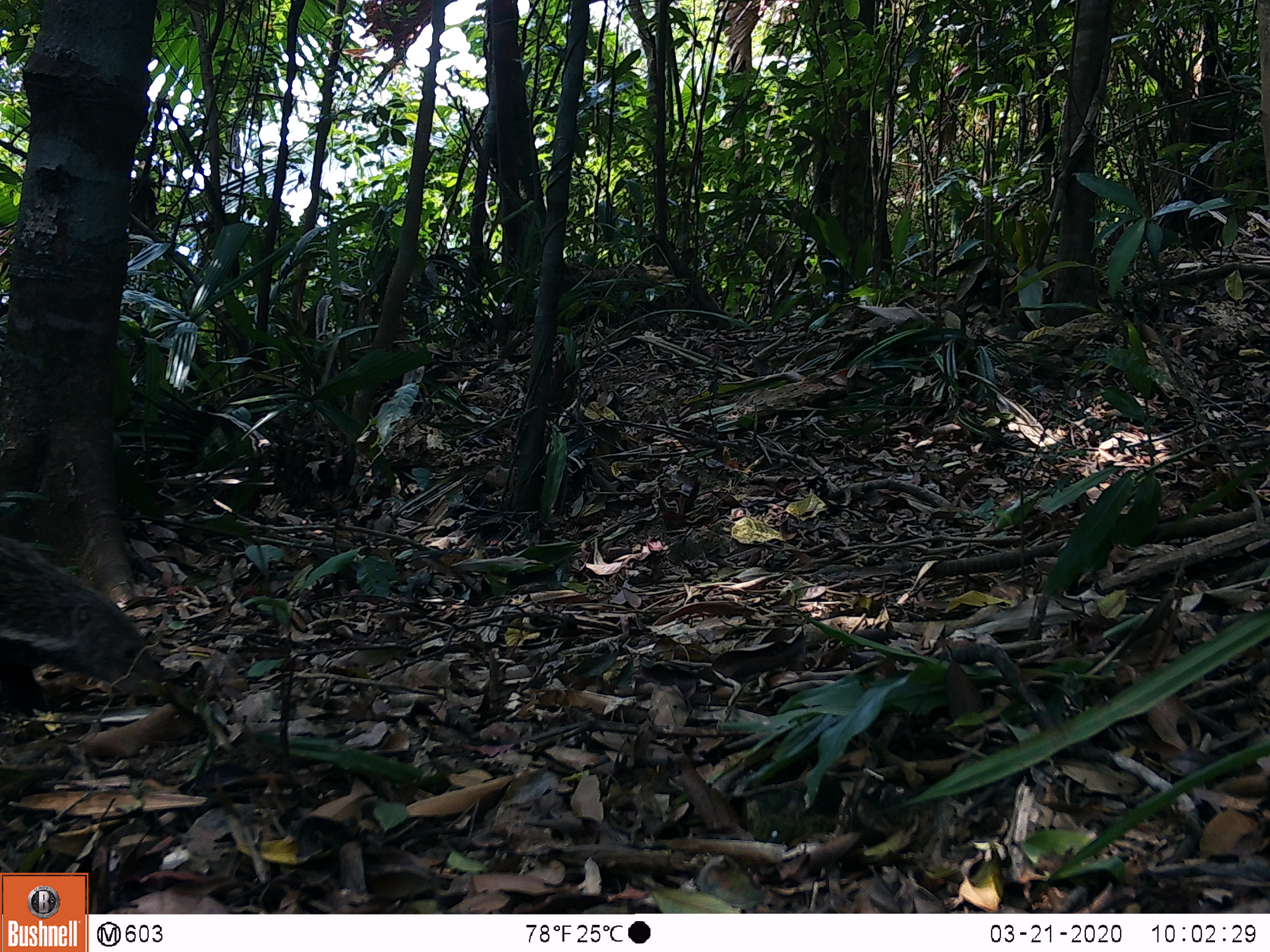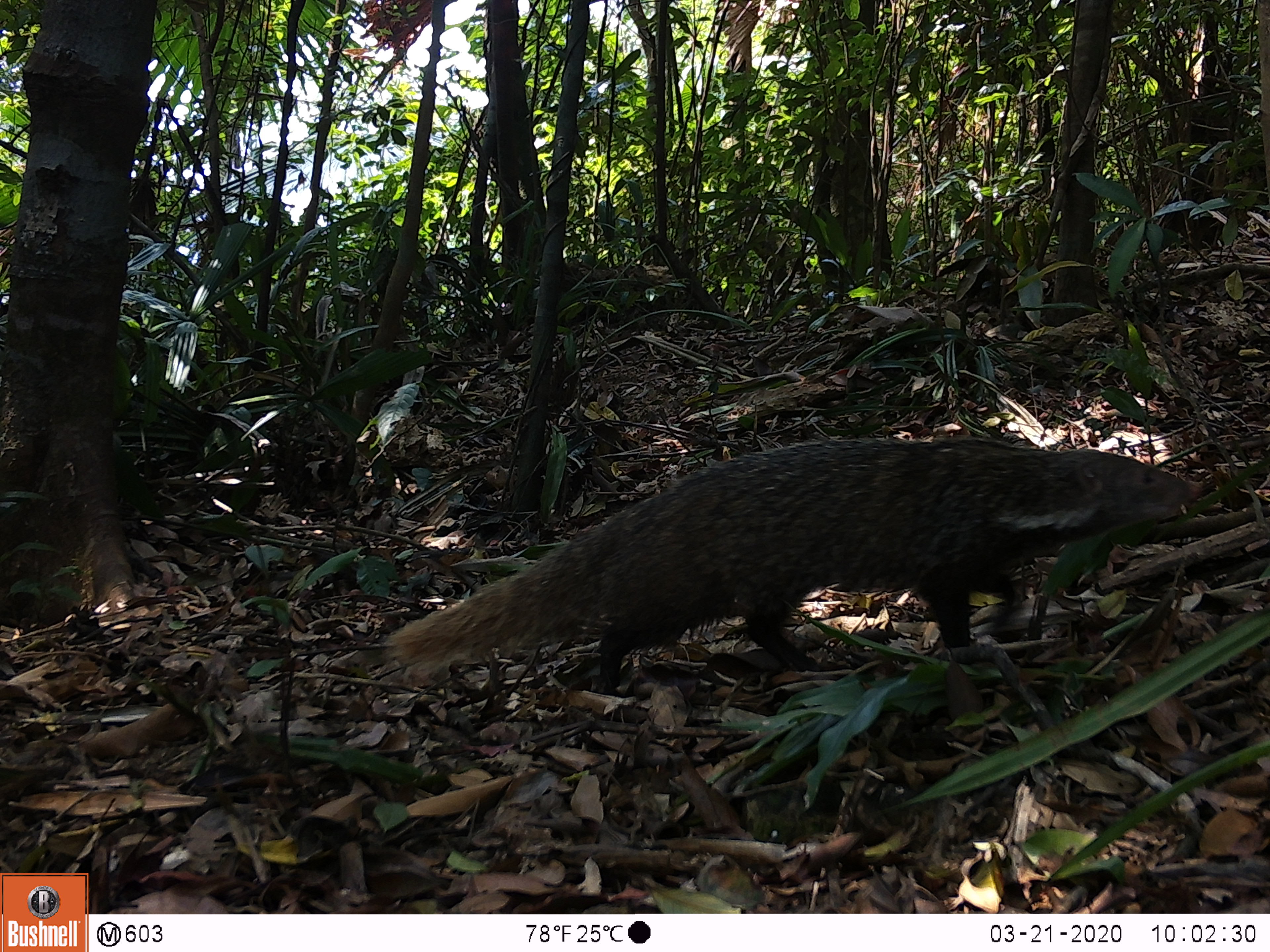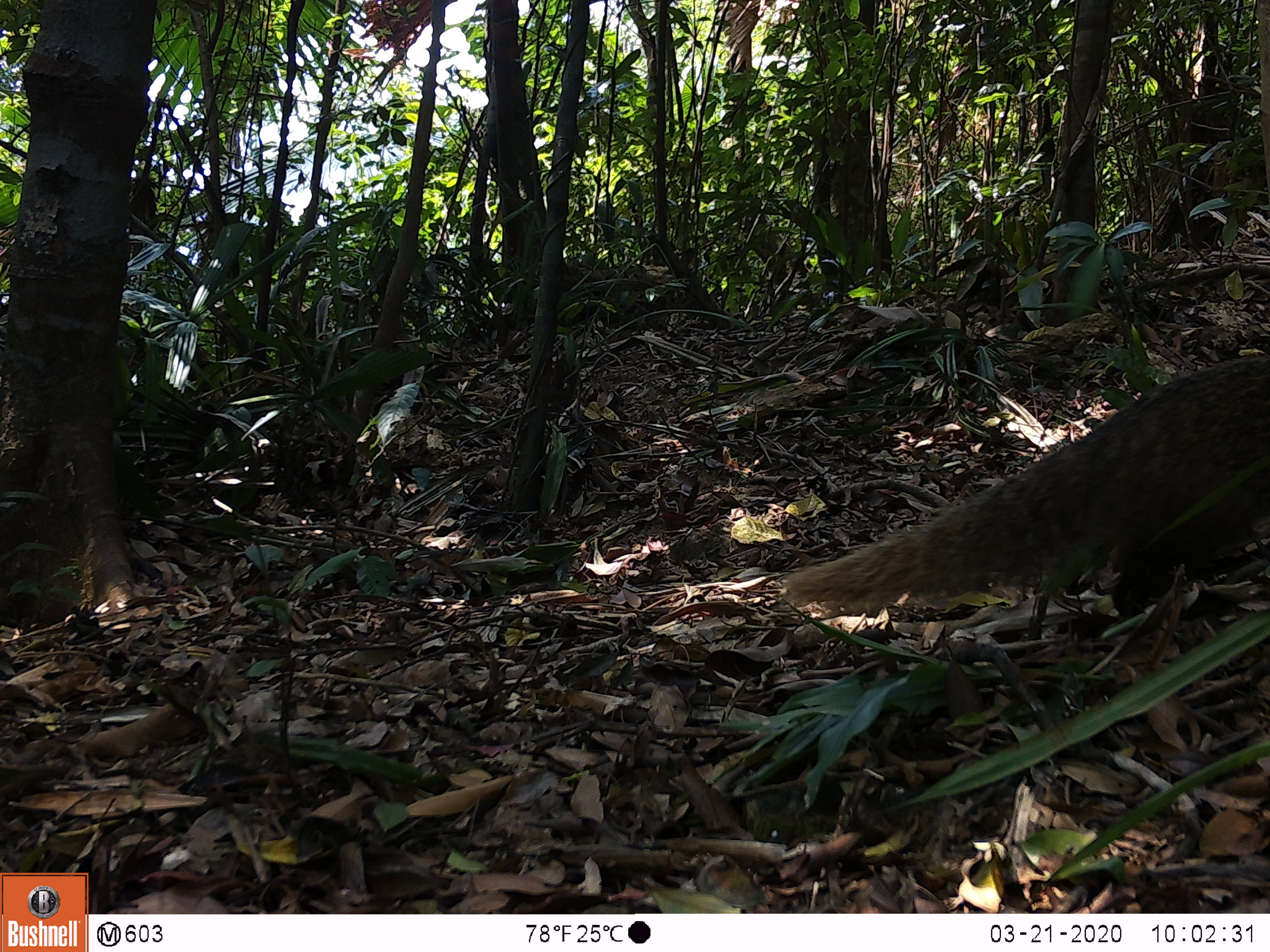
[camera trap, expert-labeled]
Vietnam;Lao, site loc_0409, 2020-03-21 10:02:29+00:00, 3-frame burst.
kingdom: Animalia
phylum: Chordata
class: Mammalia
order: Carnivora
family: Herpestidae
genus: Urva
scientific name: Urva urva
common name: crab-eating mongoose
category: crab eating mongoose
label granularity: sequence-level